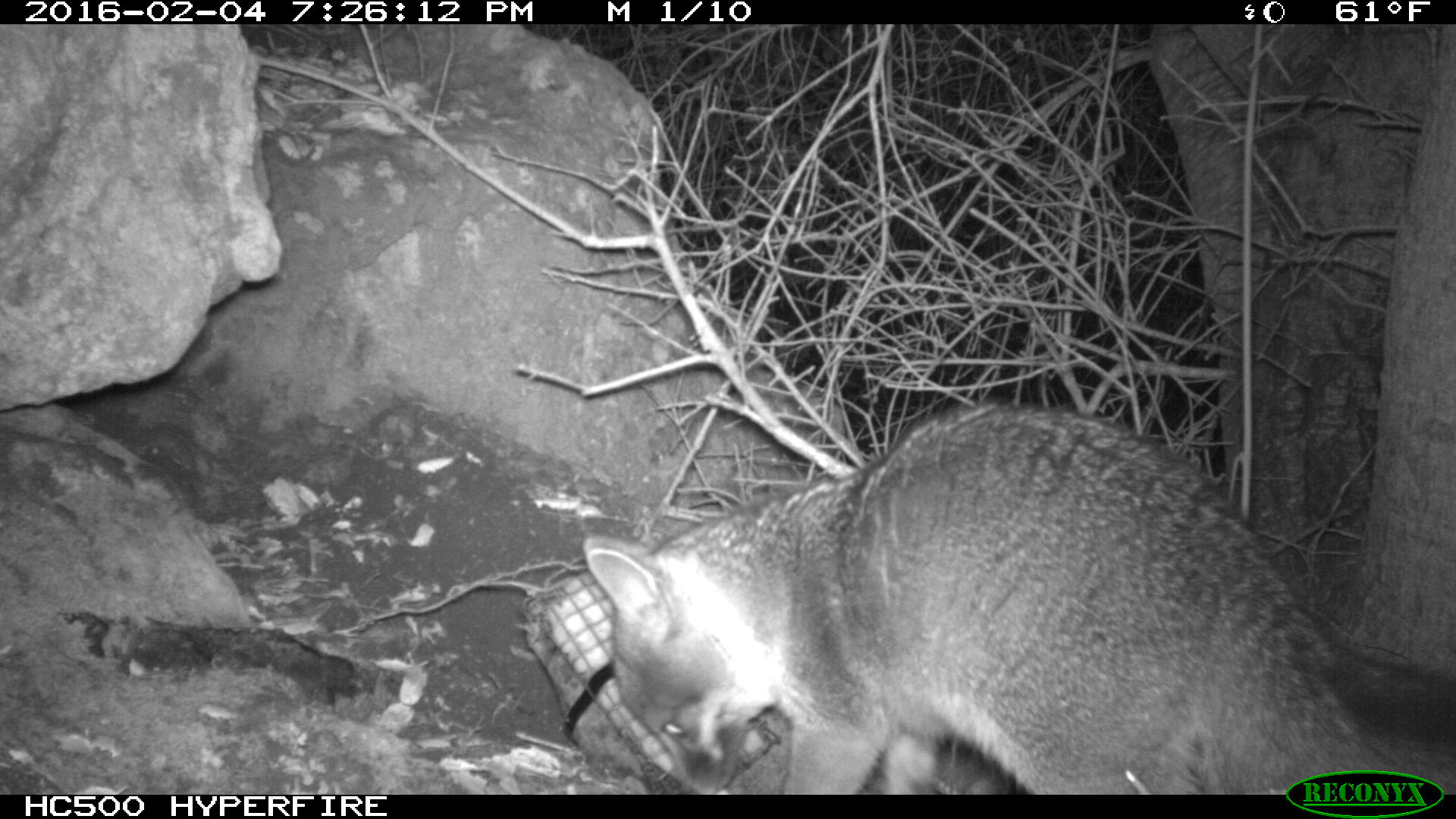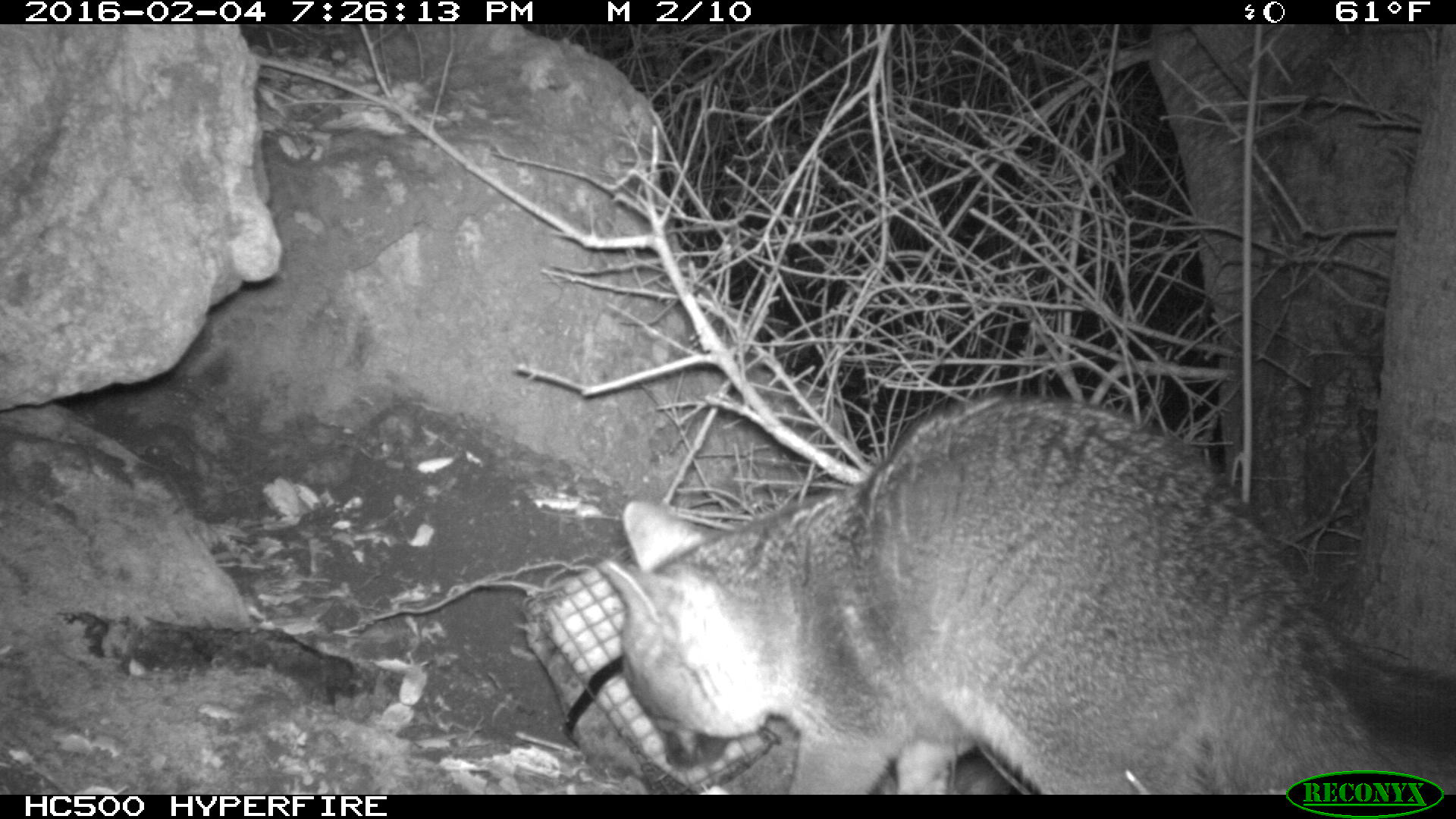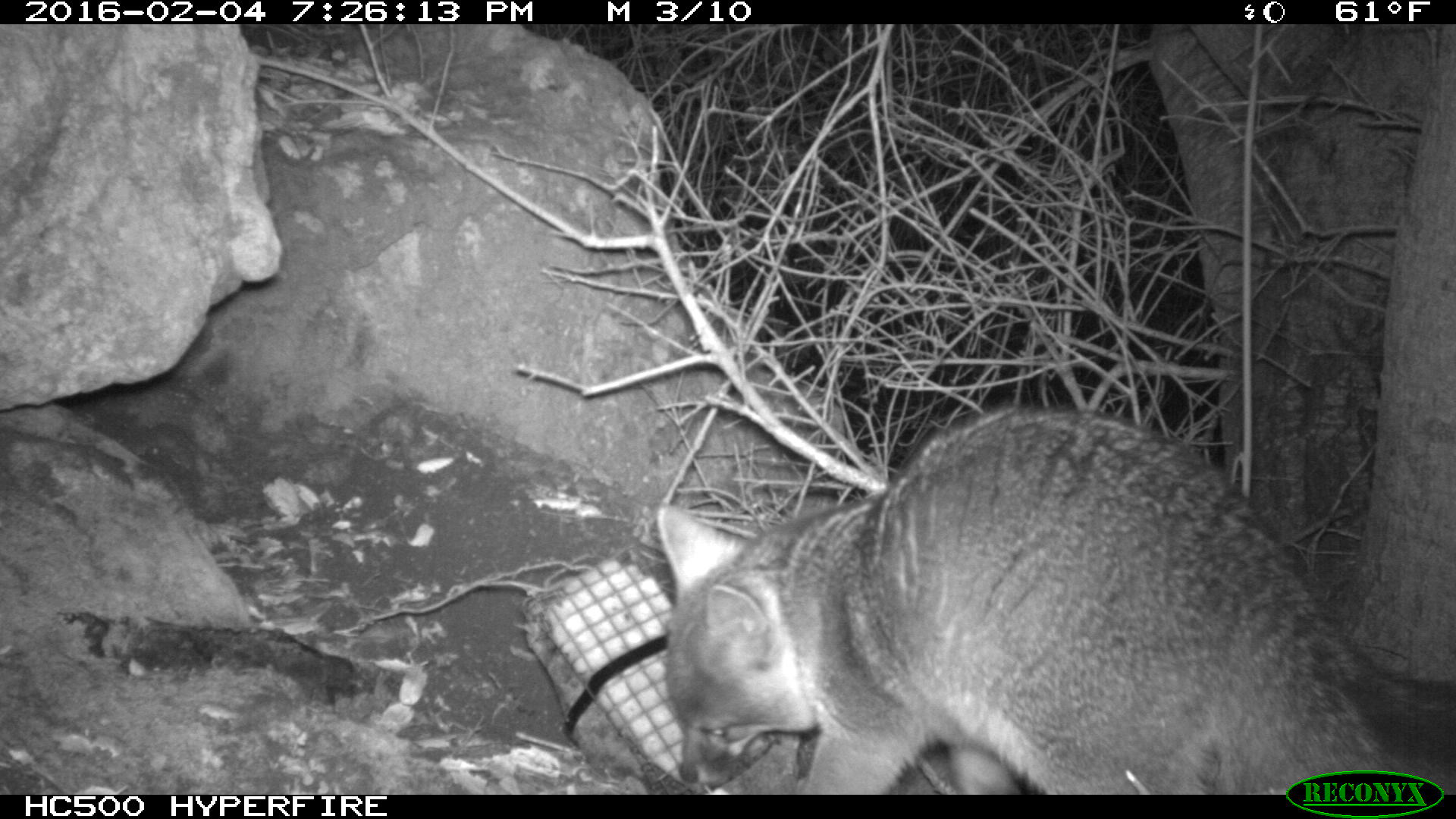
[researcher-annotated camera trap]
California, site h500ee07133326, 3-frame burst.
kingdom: Animalia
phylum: Chordata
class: Mammalia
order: Carnivora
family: Canidae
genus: Urocyon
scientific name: Urocyon littoralis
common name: island fox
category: fox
Fox (island fox) (Urocyon littoralis).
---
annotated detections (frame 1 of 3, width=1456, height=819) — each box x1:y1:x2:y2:
fox: 581:399:1455:793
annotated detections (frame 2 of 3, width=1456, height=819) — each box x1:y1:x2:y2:
fox: 598:392:1455:795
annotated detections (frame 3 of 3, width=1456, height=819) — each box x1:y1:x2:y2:
fox: 655:403:1455:794